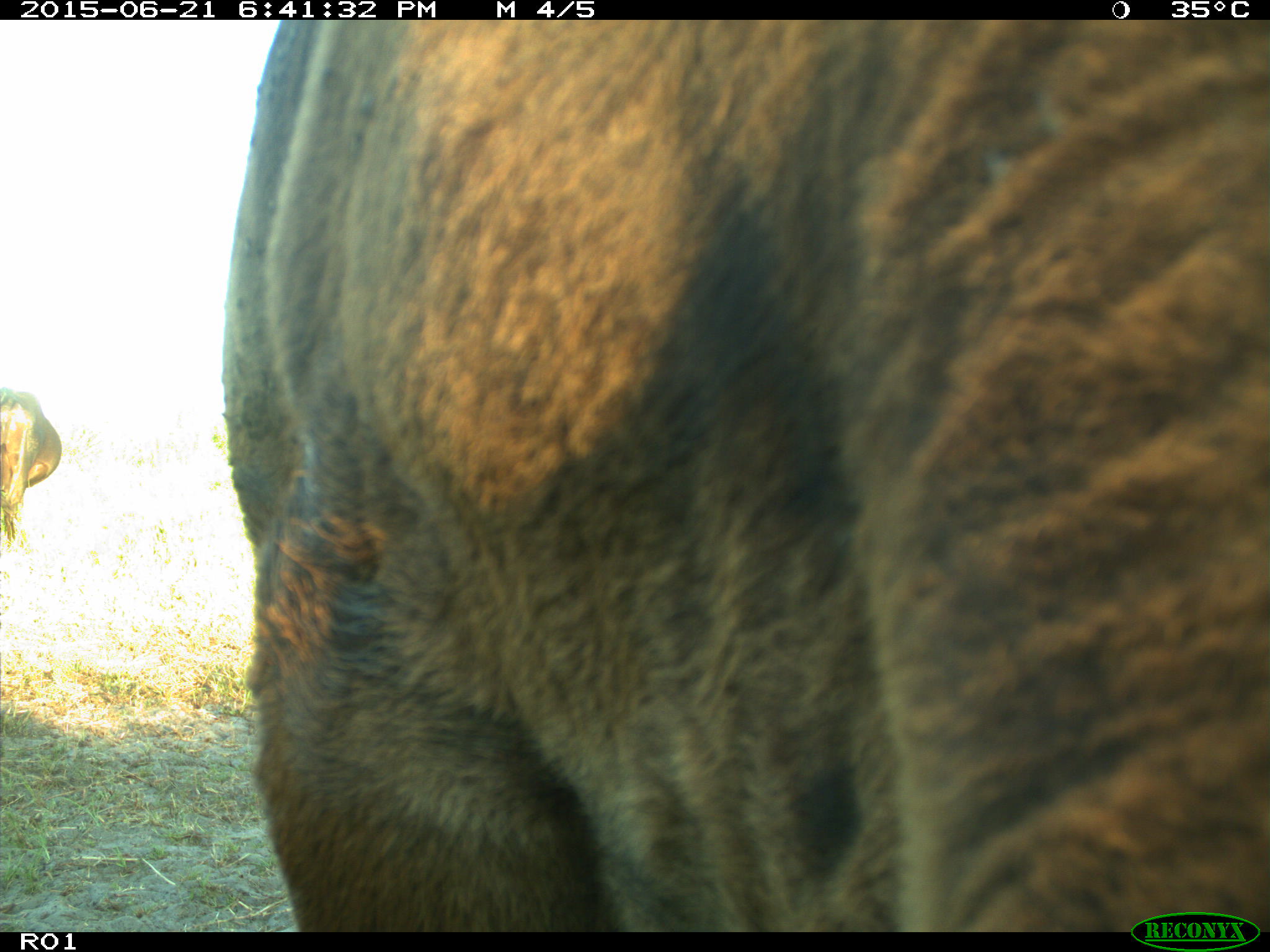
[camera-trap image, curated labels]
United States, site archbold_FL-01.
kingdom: Animalia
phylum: Chordata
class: Mammalia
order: Artiodactyla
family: Bovidae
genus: Bos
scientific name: Bos taurus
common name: domestic cow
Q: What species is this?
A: Bos taurus (domestic cow).